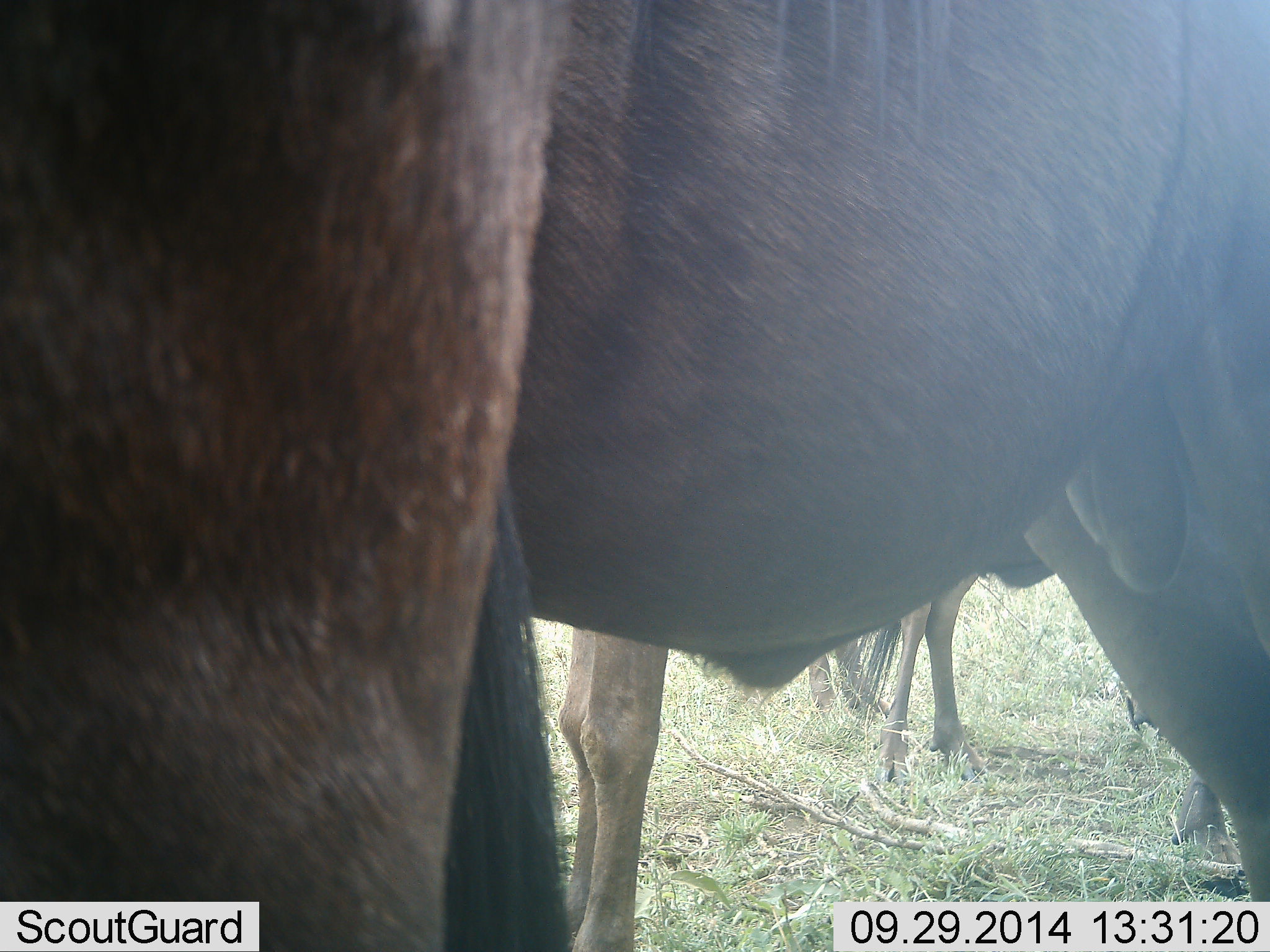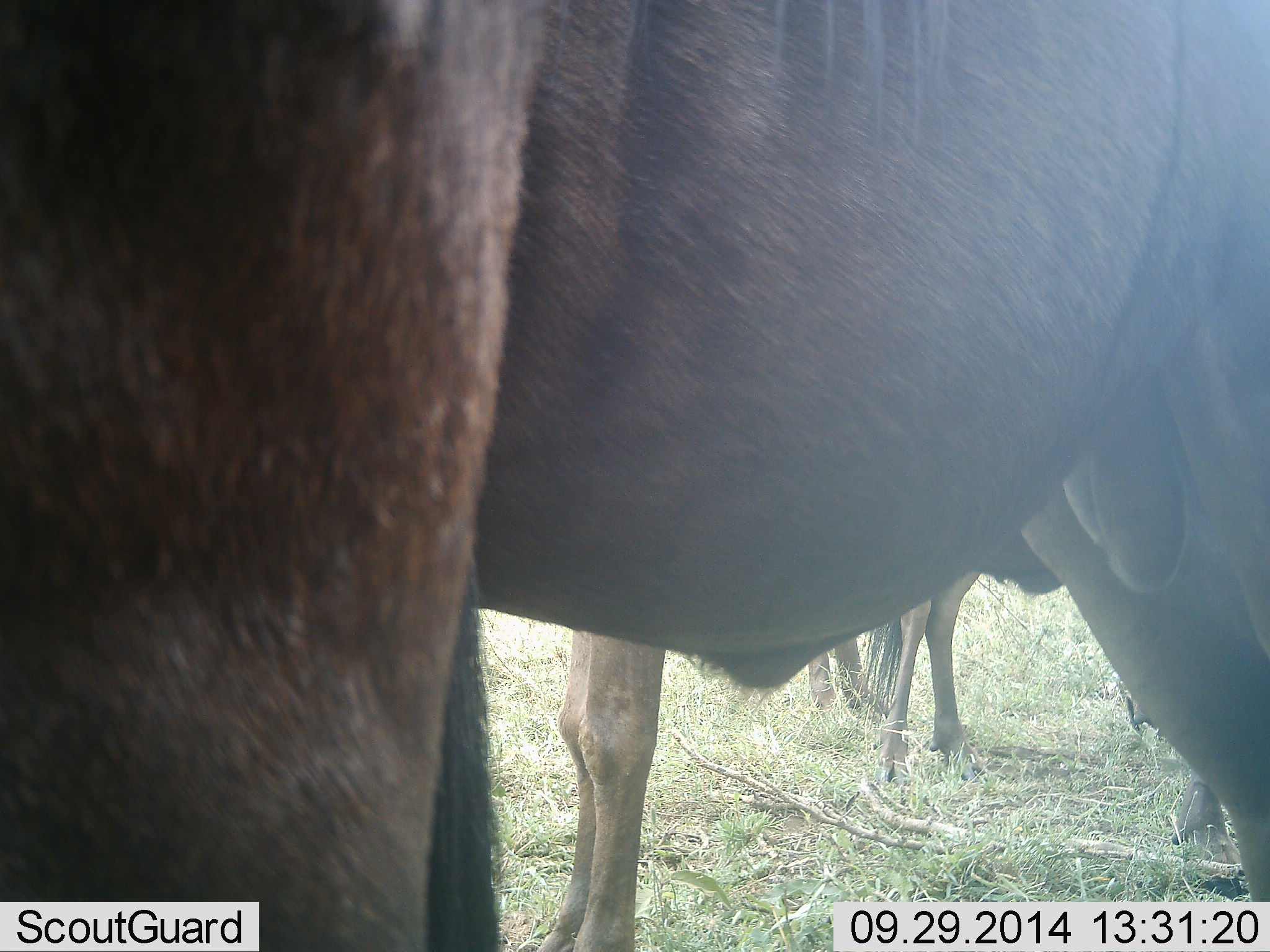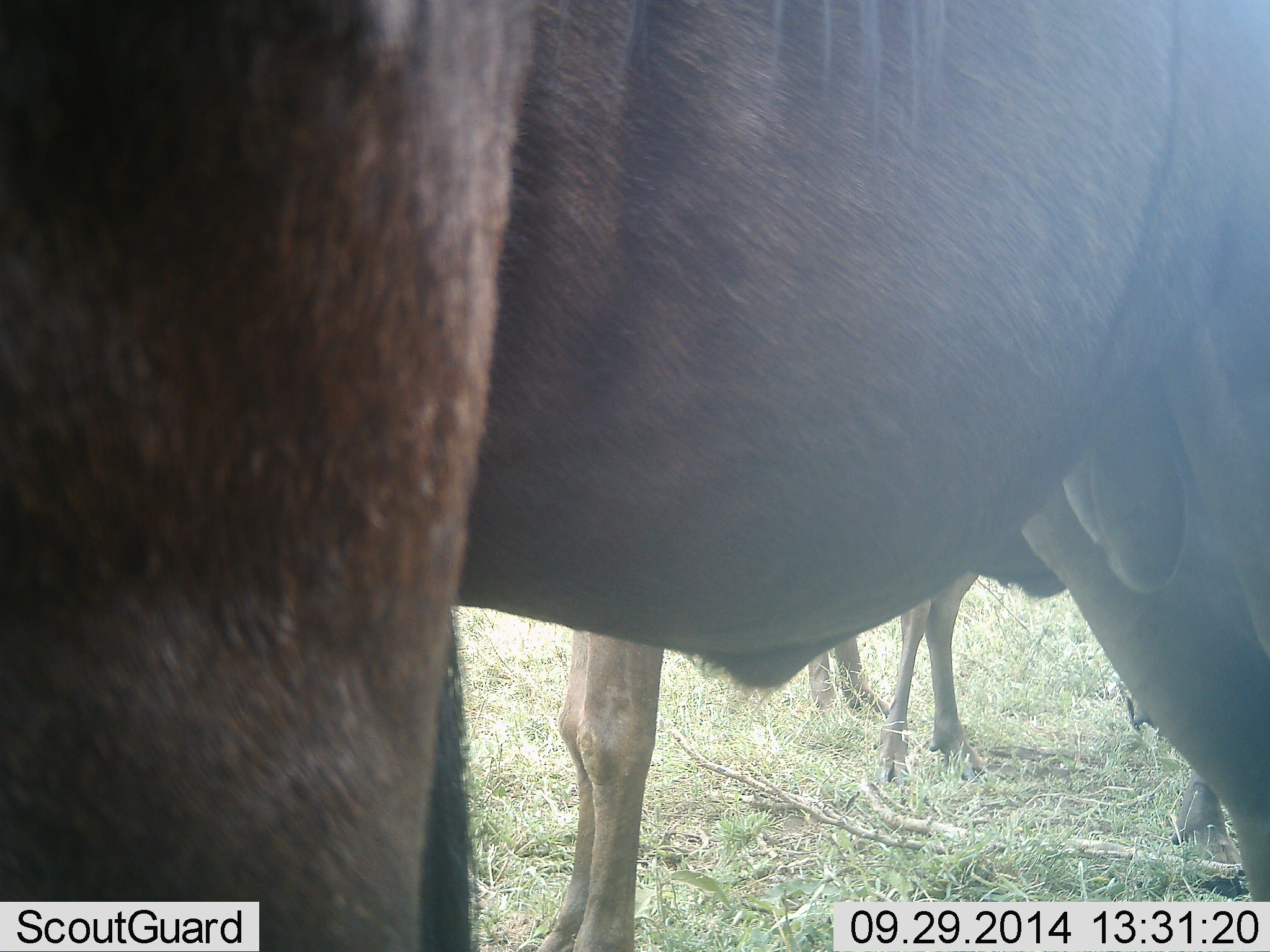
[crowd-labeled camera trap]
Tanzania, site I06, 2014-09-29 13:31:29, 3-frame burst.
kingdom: Animalia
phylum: Chordata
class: Mammalia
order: Artiodactyla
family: Bovidae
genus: Connochaetes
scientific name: Connochaetes taurinus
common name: blue wildebeest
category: wildebeest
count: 3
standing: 100%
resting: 10%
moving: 0%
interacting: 0%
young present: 0%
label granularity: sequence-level